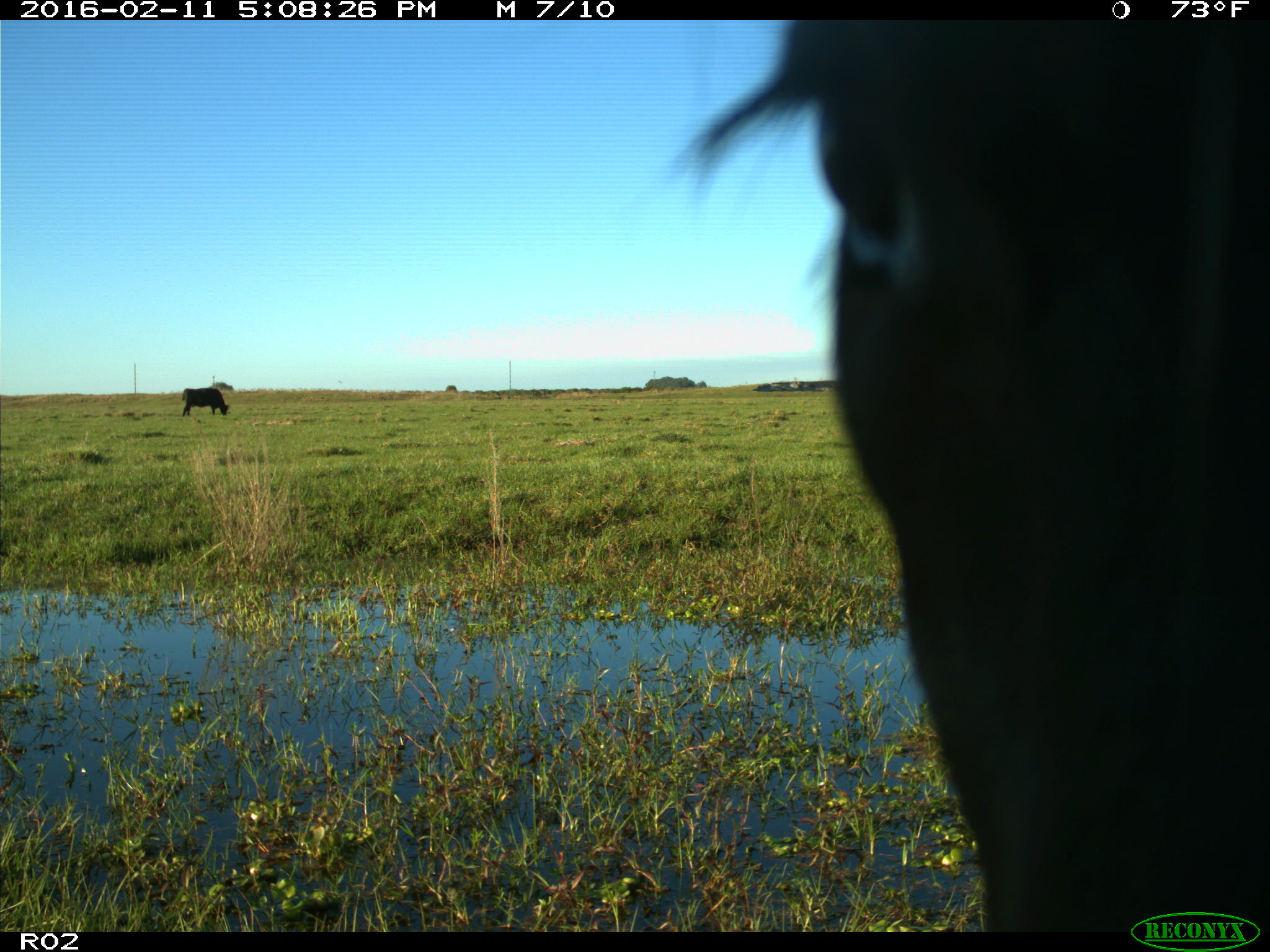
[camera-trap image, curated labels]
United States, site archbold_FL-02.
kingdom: Animalia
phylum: Chordata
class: Mammalia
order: Artiodactyla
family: Bovidae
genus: Bos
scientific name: Bos taurus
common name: domestic cow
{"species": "Bos taurus (domestic cow)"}